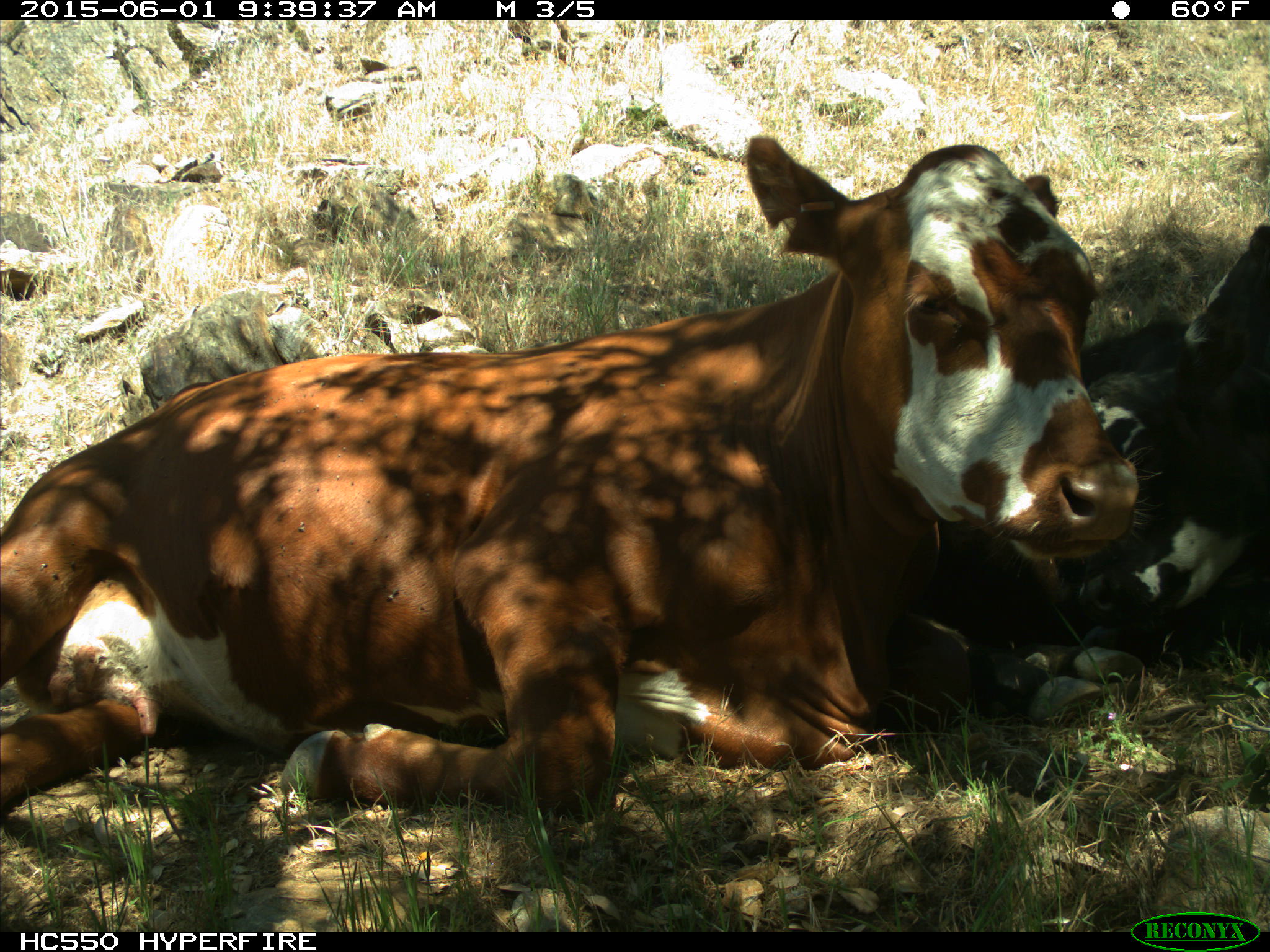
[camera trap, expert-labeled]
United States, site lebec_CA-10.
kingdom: Animalia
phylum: Chordata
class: Mammalia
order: Artiodactyla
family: Bovidae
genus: Bos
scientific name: Bos taurus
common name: domestic cow